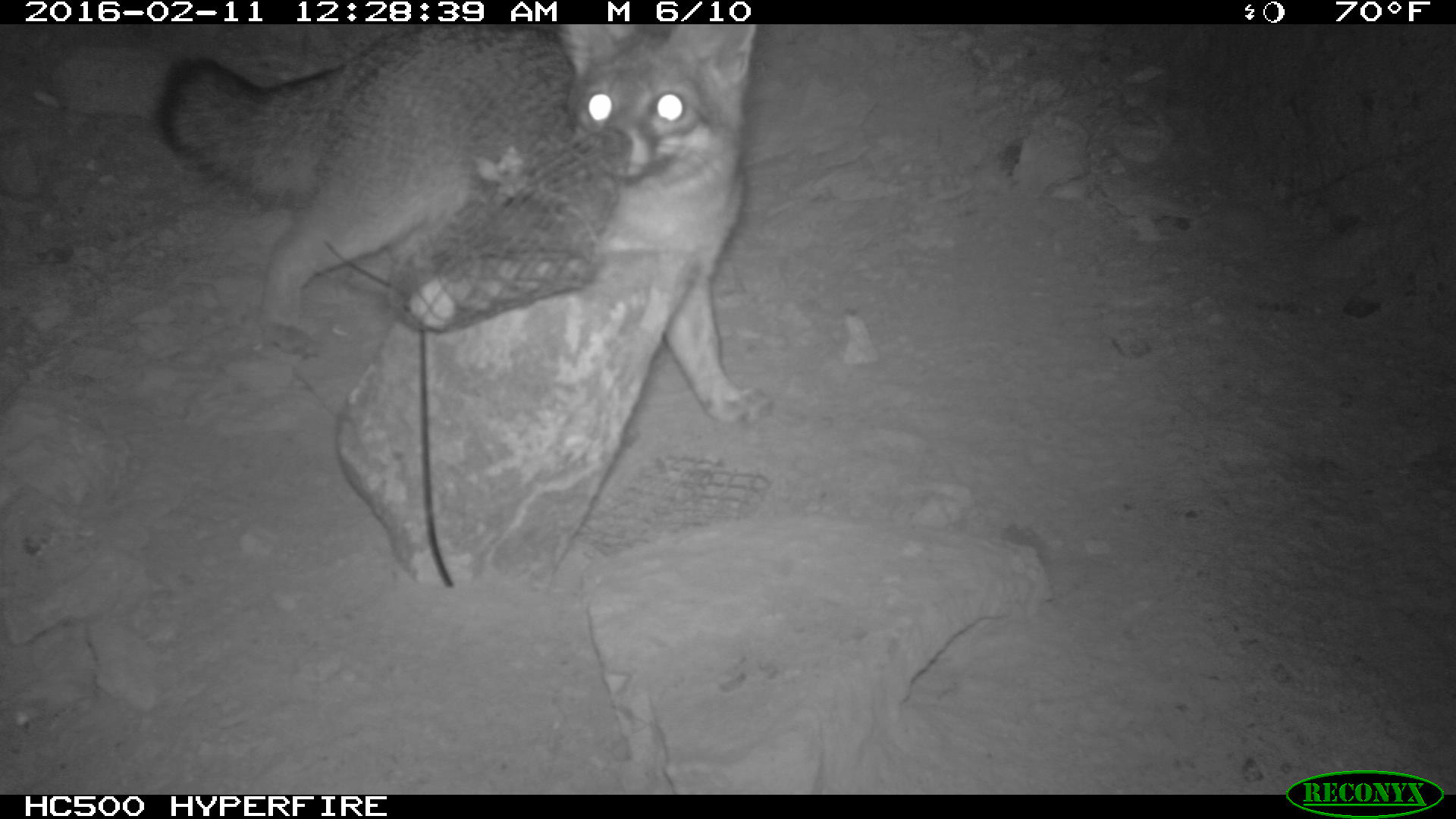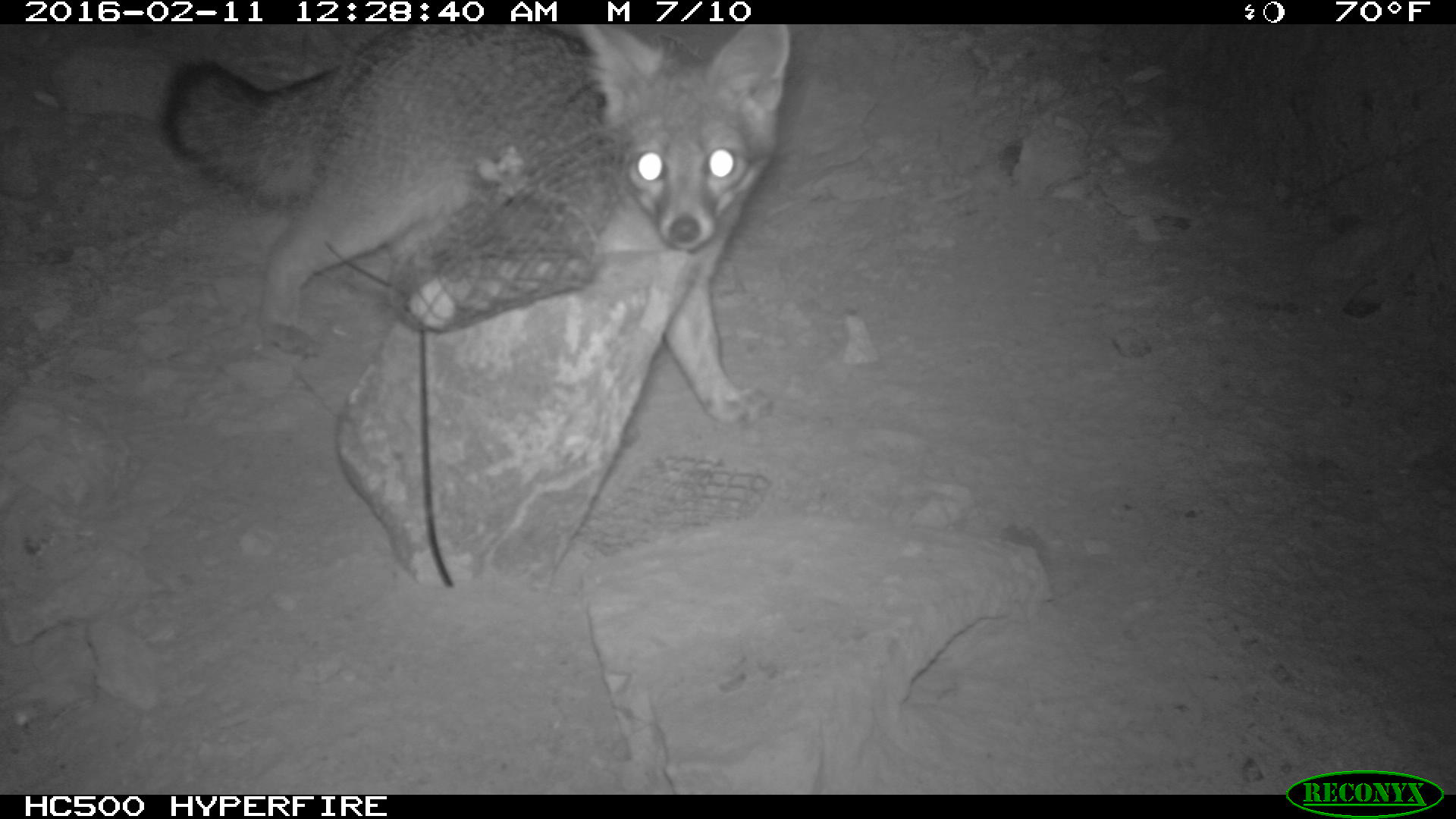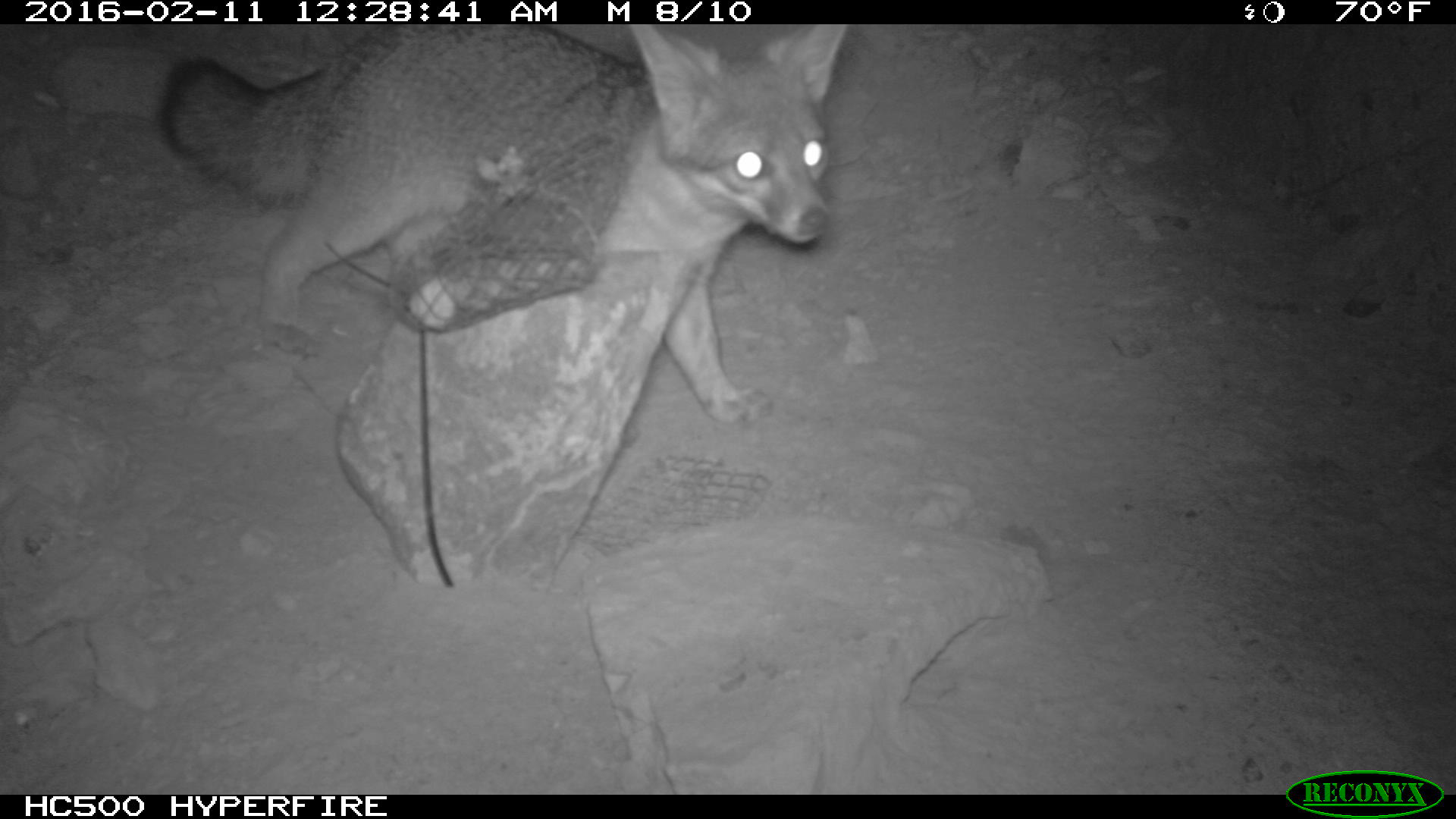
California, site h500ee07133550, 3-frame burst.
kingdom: Animalia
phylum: Chordata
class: Mammalia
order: Carnivora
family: Canidae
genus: Urocyon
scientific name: Urocyon littoralis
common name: island fox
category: fox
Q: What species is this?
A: Fox (island fox) (Urocyon littoralis).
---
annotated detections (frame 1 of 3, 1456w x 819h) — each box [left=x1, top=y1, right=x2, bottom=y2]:
fox: [left=155, top=26, right=777, bottom=427]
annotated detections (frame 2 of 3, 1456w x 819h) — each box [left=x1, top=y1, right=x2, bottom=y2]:
fox: [left=158, top=23, right=792, bottom=425]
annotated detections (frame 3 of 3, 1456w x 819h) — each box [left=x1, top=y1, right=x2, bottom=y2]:
fox: [left=158, top=23, right=848, bottom=427]